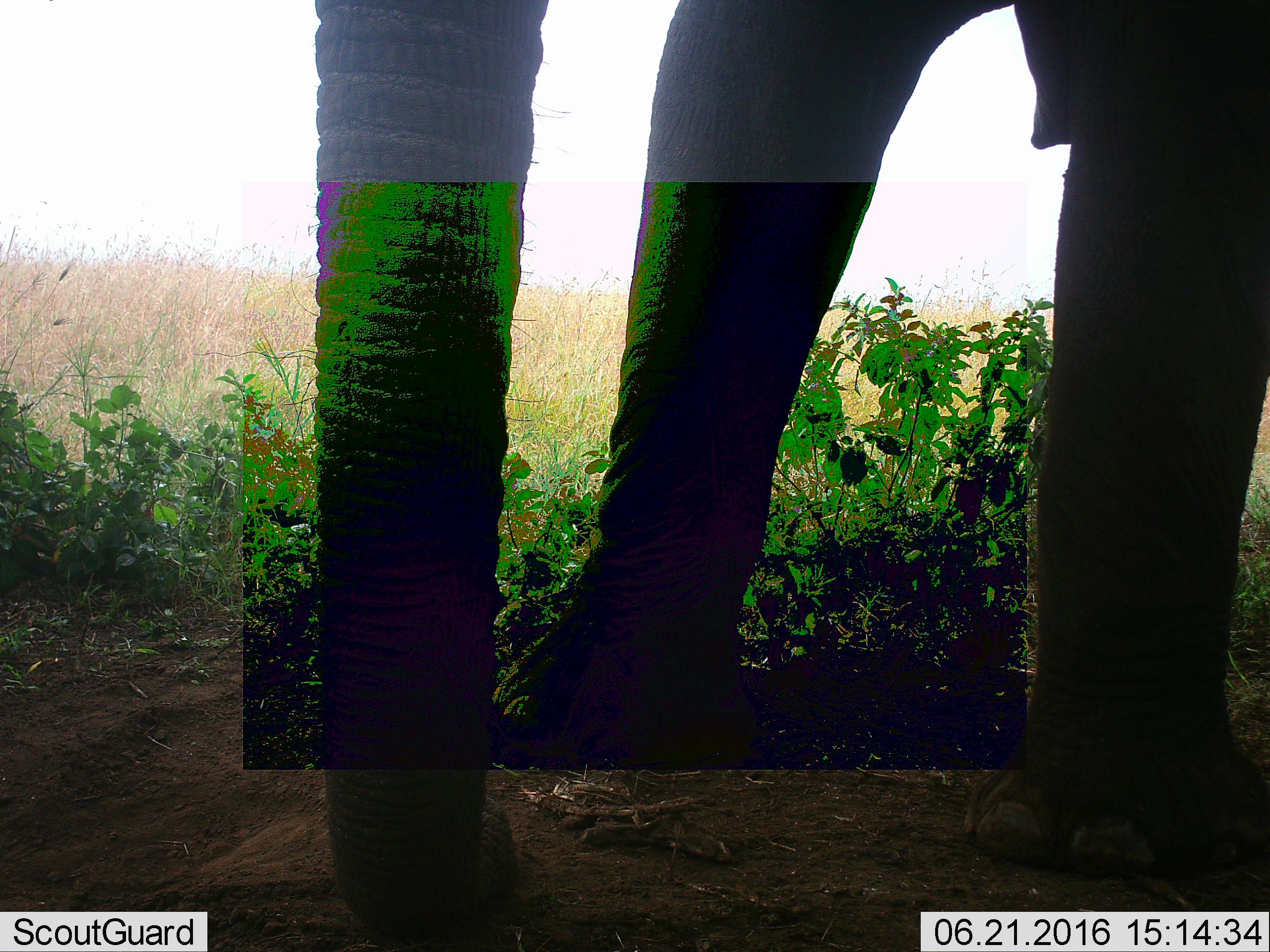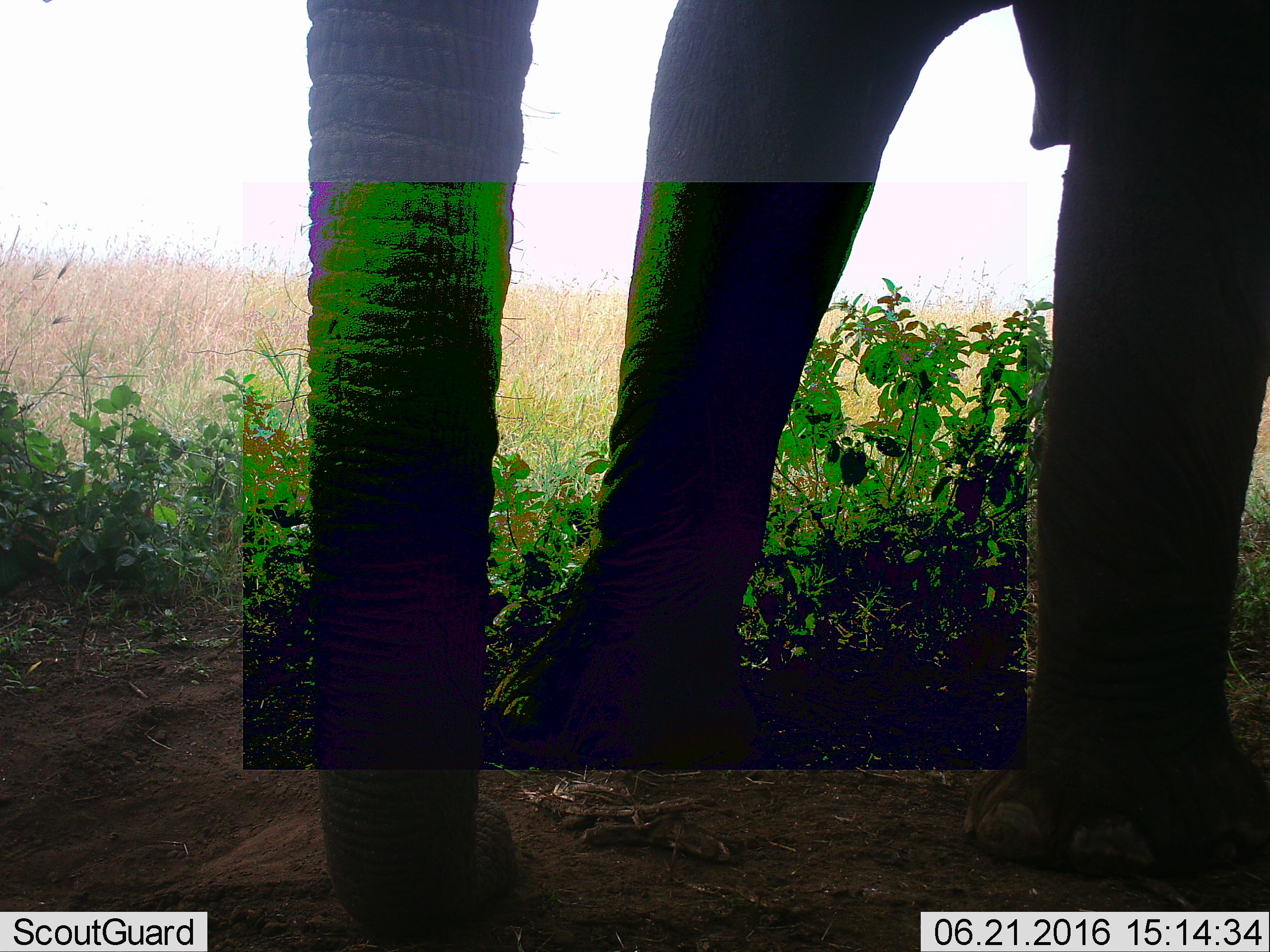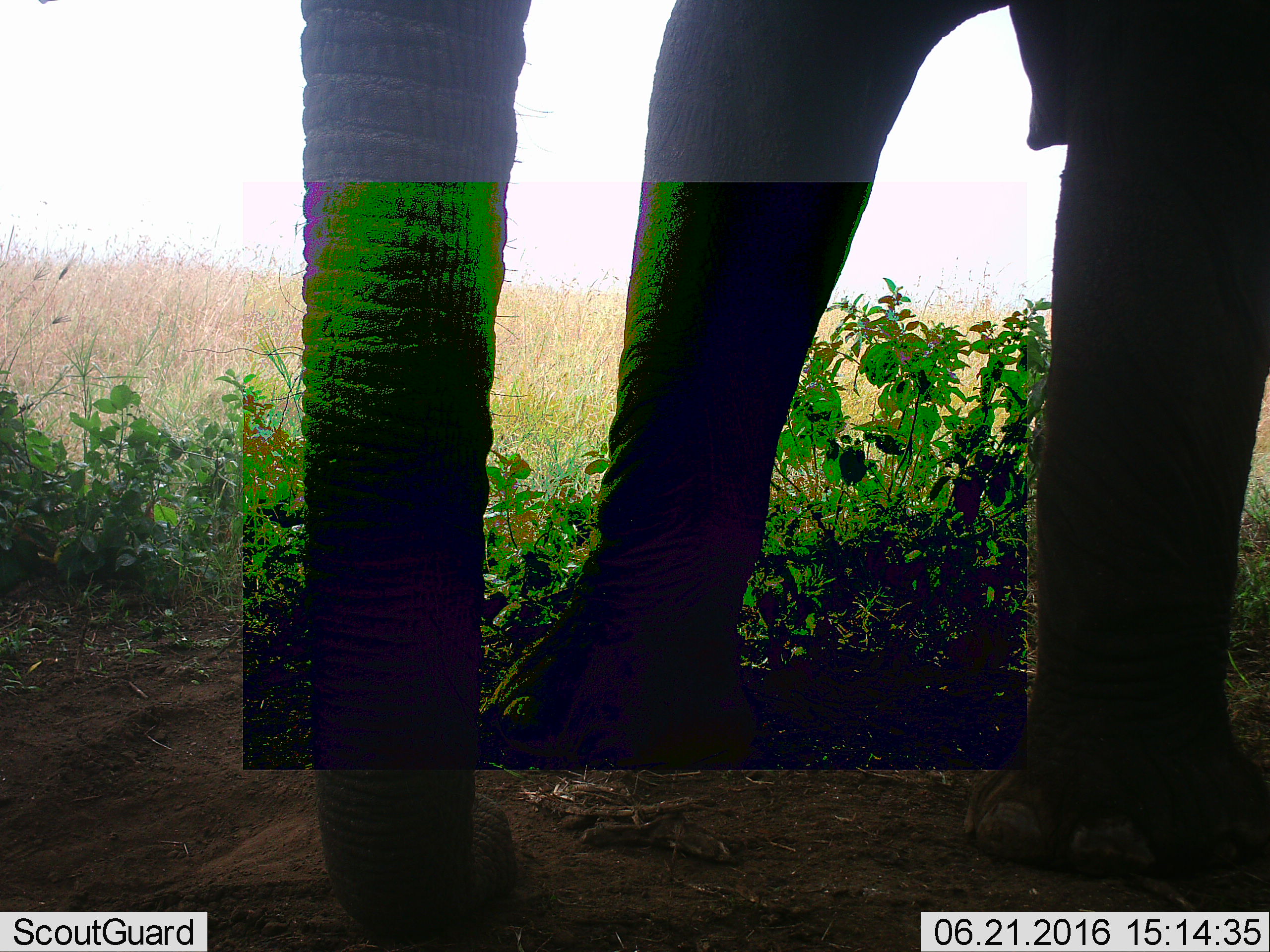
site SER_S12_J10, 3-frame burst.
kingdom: Animalia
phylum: Chordata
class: Mammalia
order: Proboscidea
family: Elephantidae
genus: Loxodonta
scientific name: Loxodonta africana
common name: african bush elephant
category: elephant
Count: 1.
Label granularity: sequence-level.